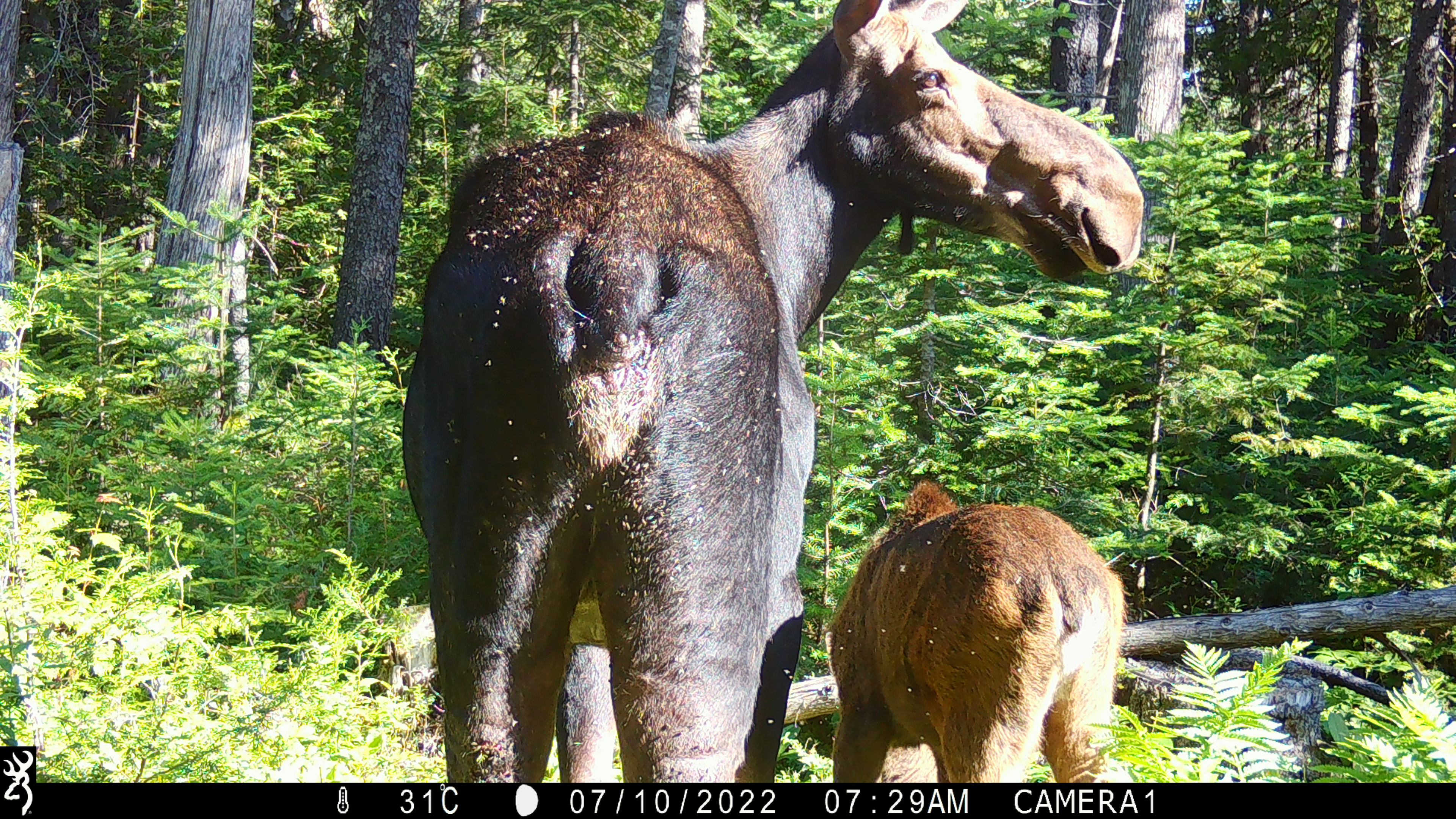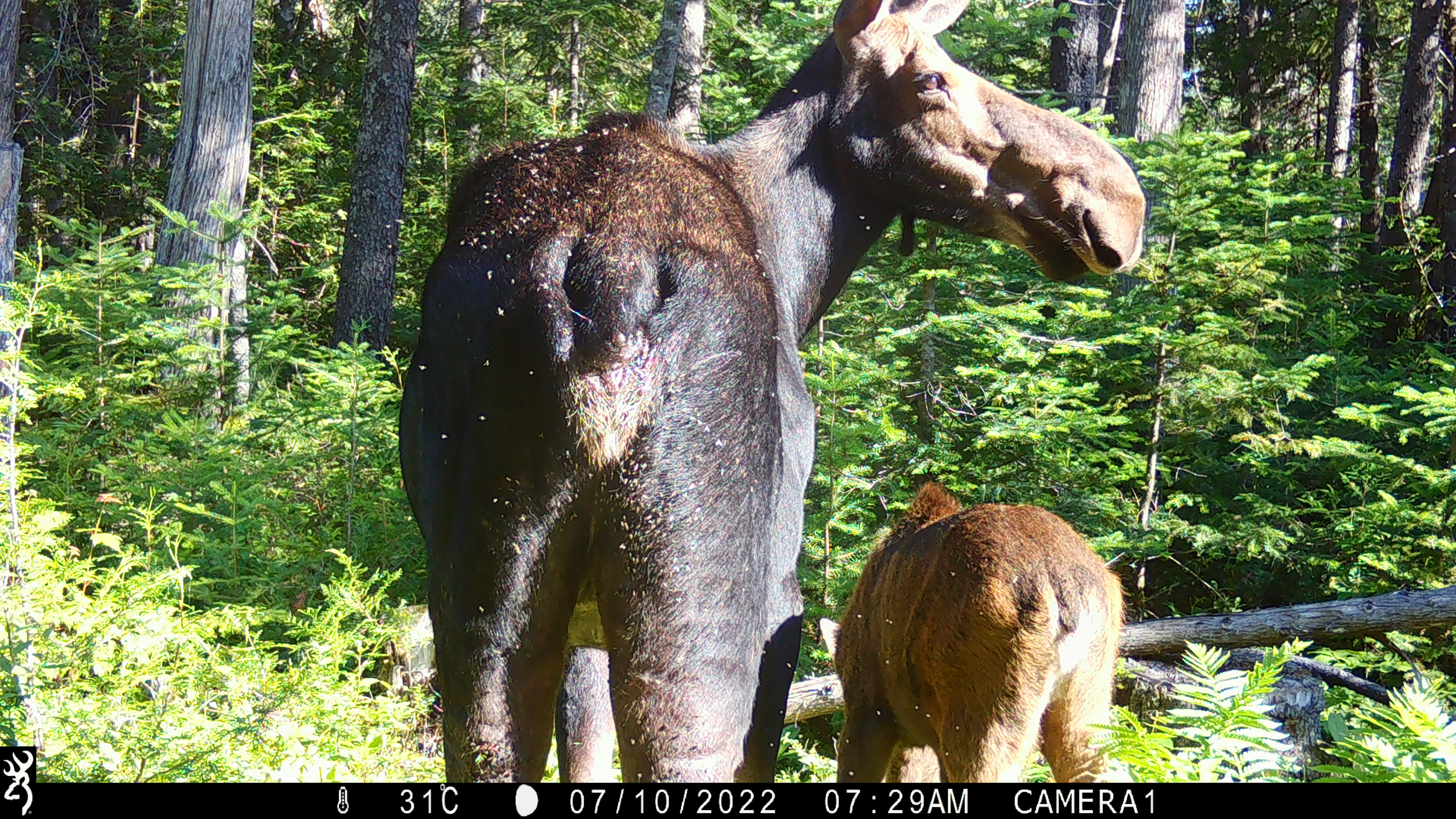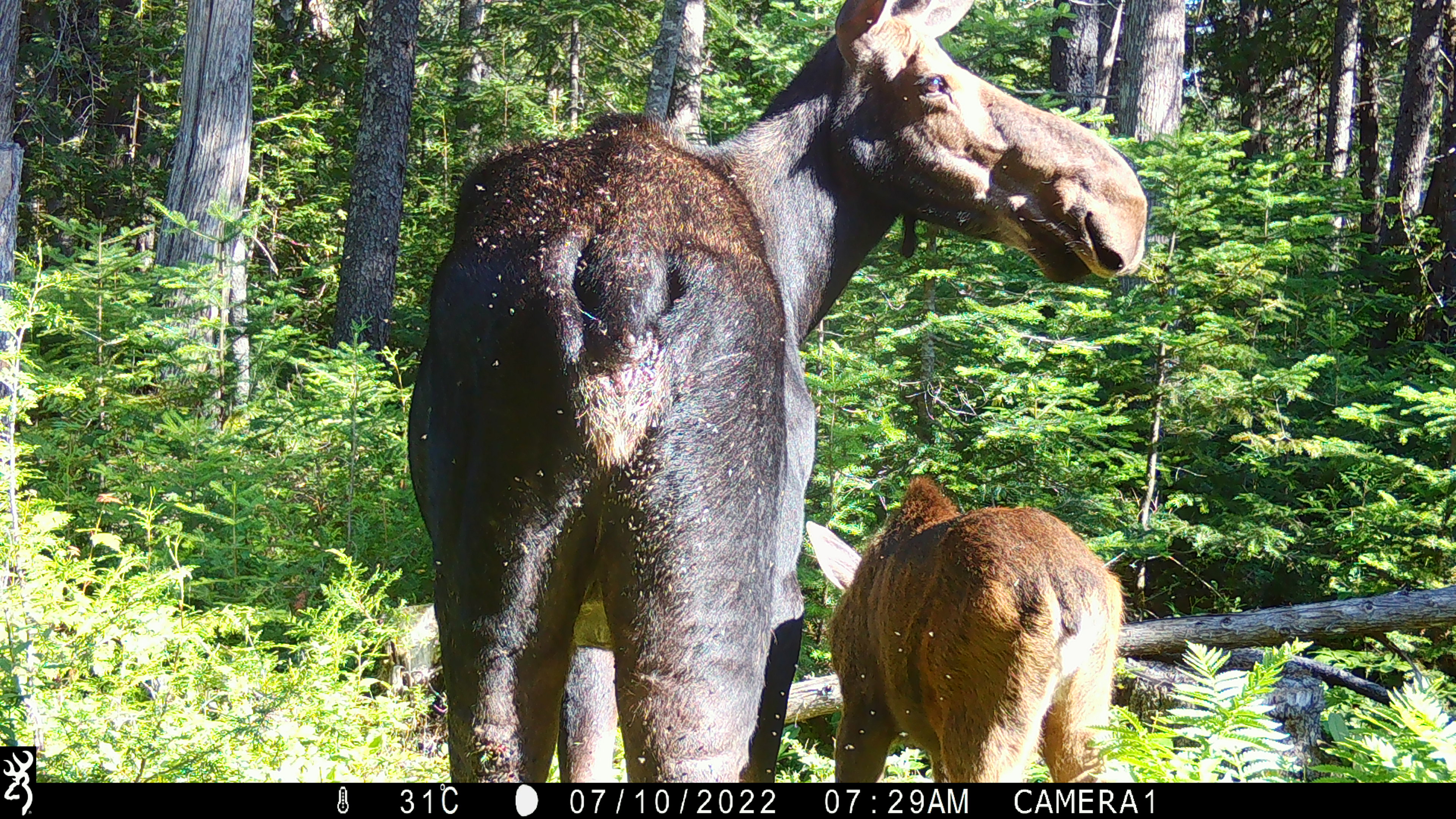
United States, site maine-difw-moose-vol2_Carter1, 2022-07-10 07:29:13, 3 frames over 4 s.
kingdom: Animalia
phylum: Chordata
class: Mammalia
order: Artiodactyla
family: Cervidae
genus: Alces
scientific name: Alces alces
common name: moose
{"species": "moose (Alces alces)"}